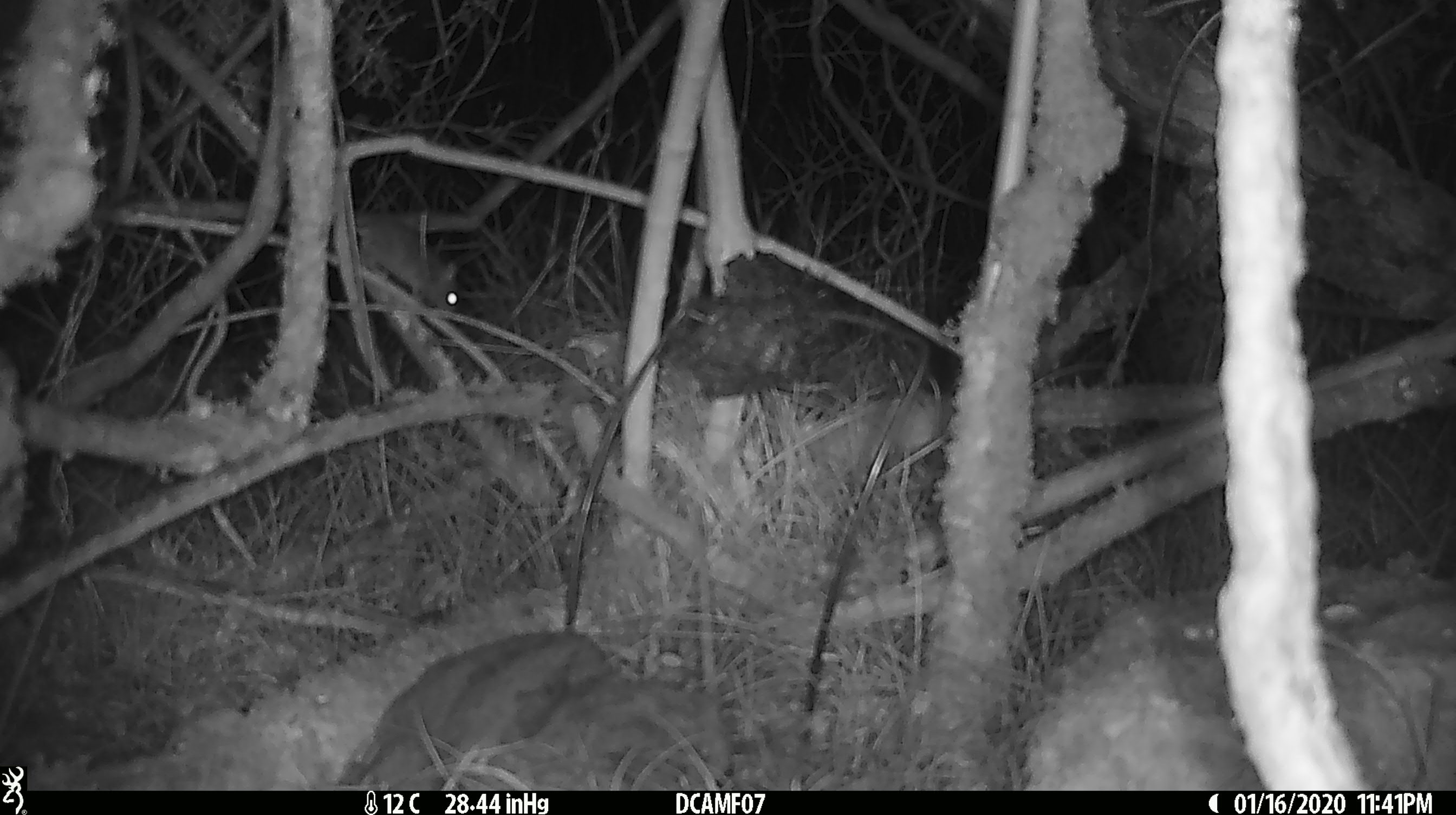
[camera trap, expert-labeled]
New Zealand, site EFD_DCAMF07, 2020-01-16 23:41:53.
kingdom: Animalia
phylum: Chordata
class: Mammalia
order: Rodentia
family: Muridae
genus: Mus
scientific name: Mus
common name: mouse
Mouse (Mus).